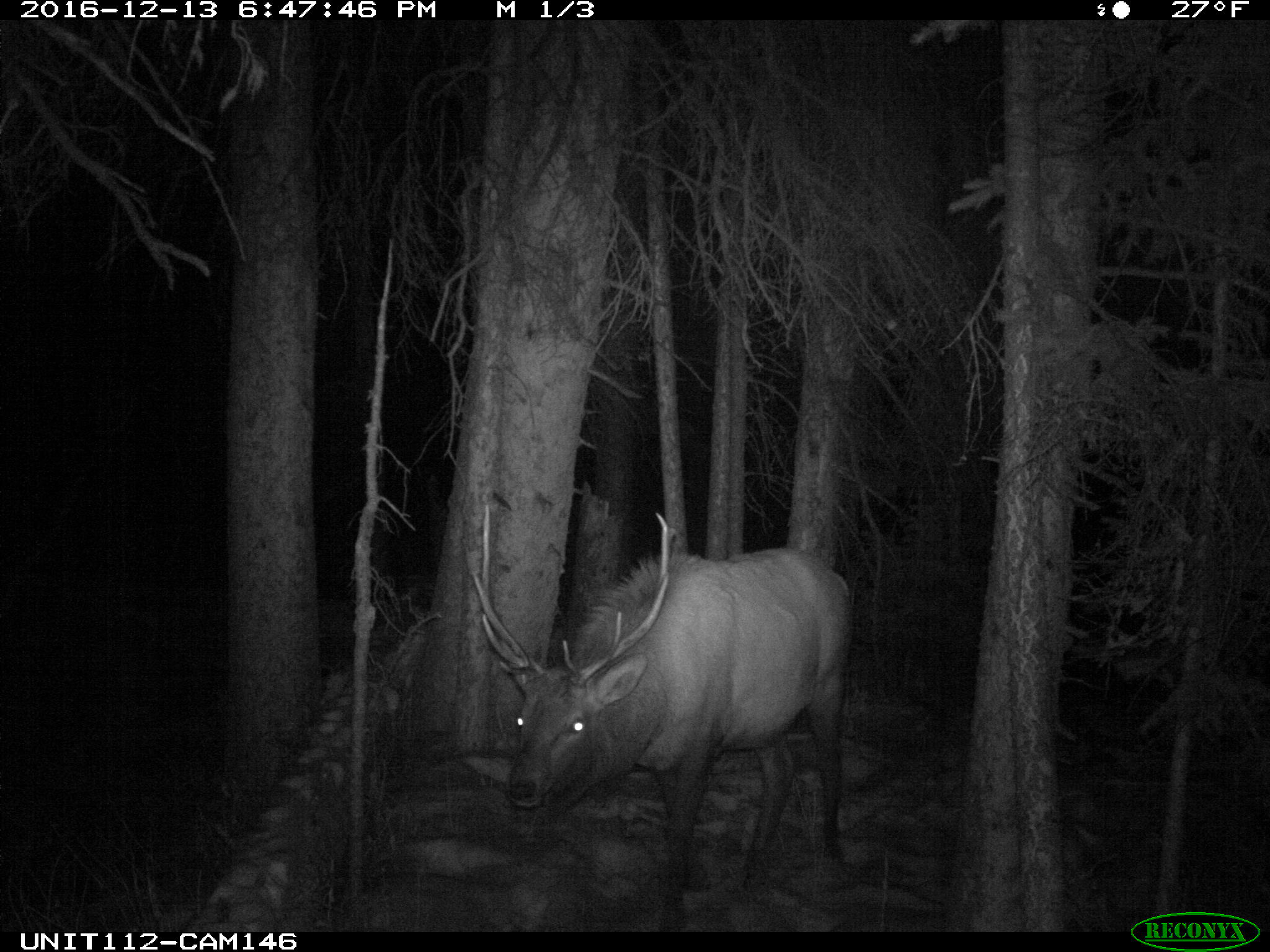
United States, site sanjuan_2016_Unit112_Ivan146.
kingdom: Animalia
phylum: Chordata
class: Mammalia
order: Artiodactyla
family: Cervidae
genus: Cervus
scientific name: Cervus elaphus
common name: red deer